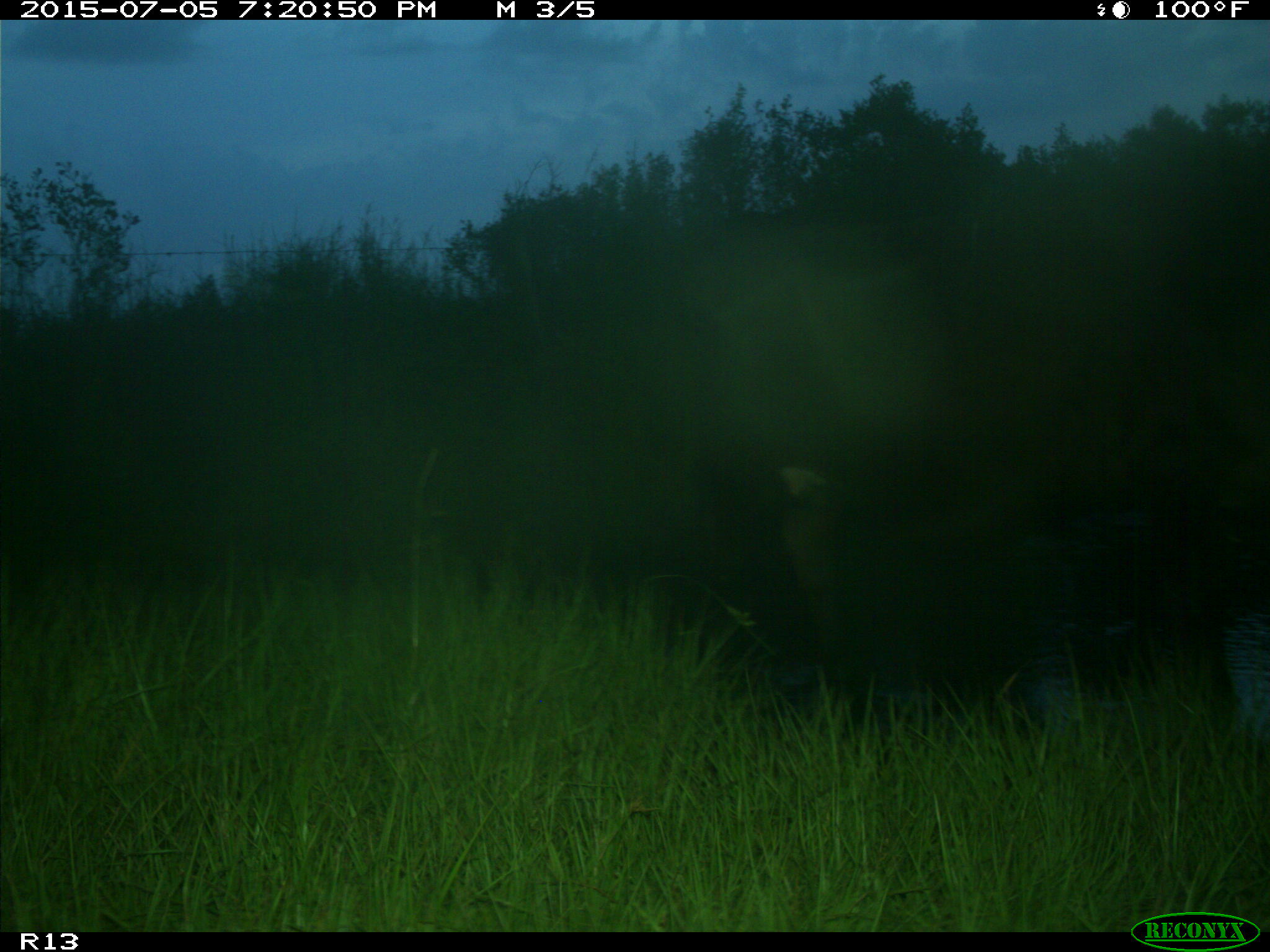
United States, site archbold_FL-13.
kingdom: Animalia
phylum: Chordata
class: Mammalia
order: Artiodactyla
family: Bovidae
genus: Bos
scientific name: Bos taurus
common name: domestic cow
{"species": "Bos taurus (domestic cow)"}